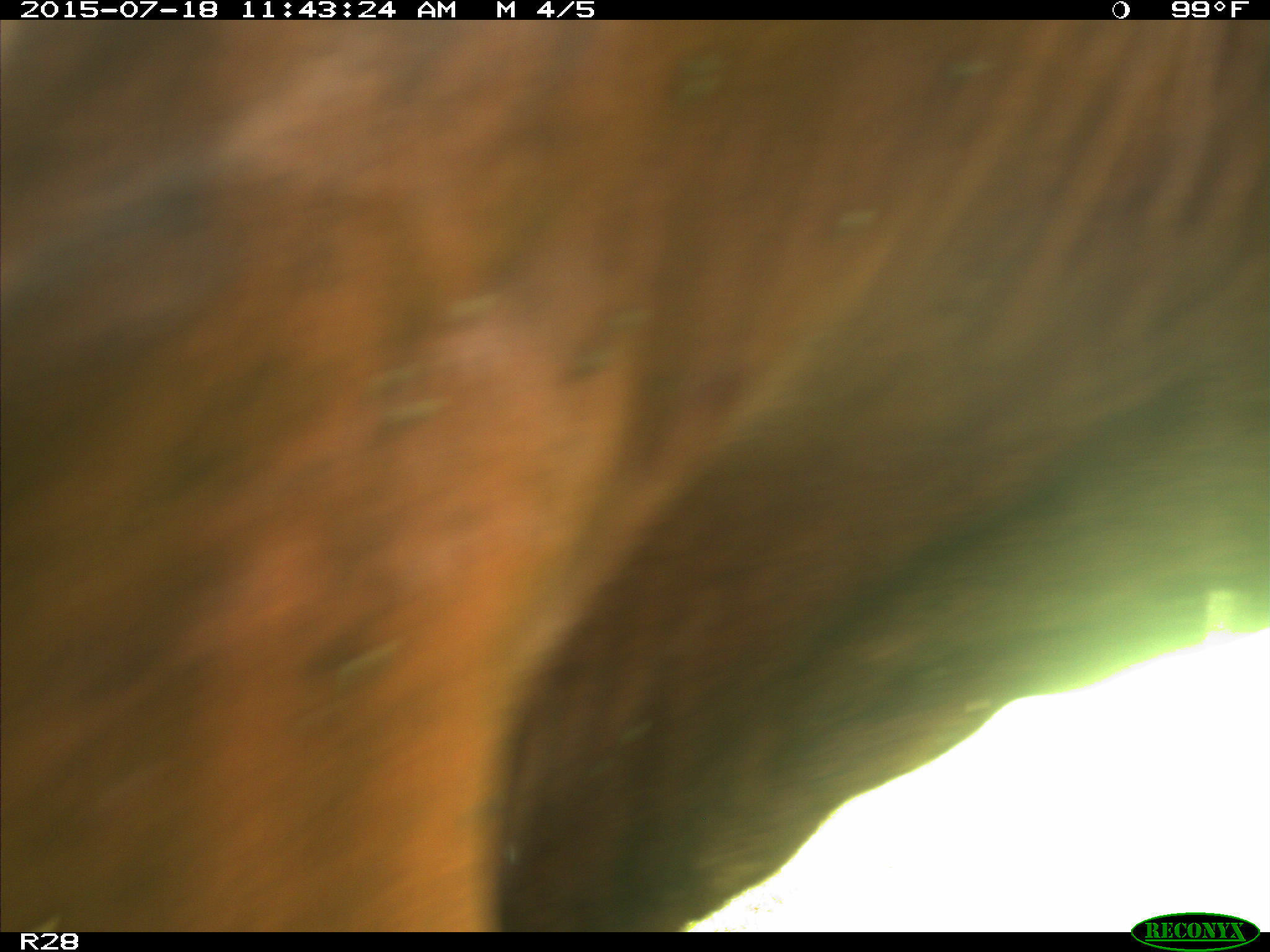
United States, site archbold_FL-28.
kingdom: Animalia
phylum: Chordata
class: Mammalia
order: Artiodactyla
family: Bovidae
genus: Bos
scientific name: Bos taurus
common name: domestic cow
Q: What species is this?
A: Bos taurus (domestic cow).